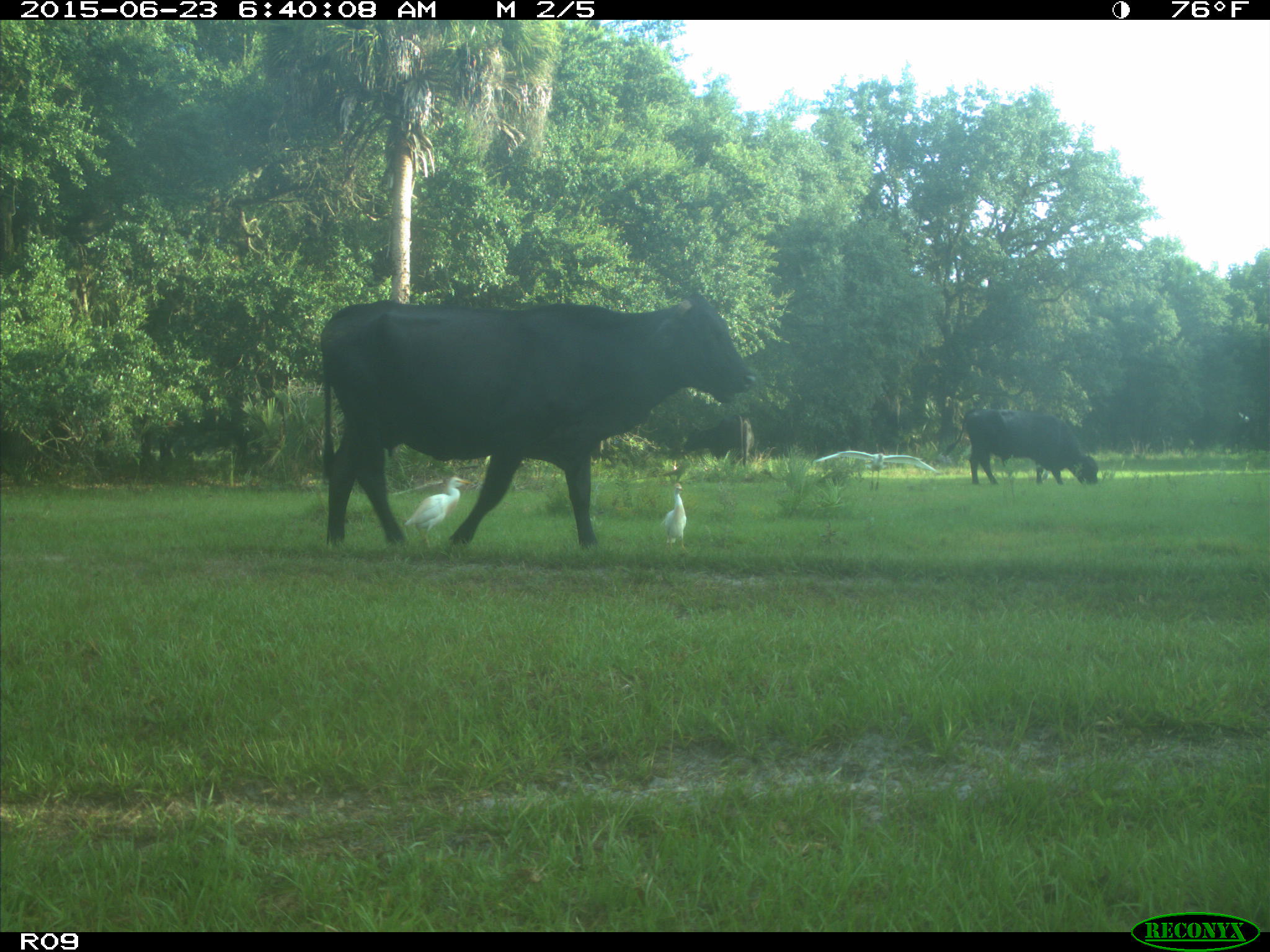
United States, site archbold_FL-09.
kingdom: Animalia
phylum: Chordata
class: Mammalia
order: Artiodactyla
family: Bovidae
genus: Bos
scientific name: Bos taurus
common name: domestic cow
Bos taurus (domestic cow).